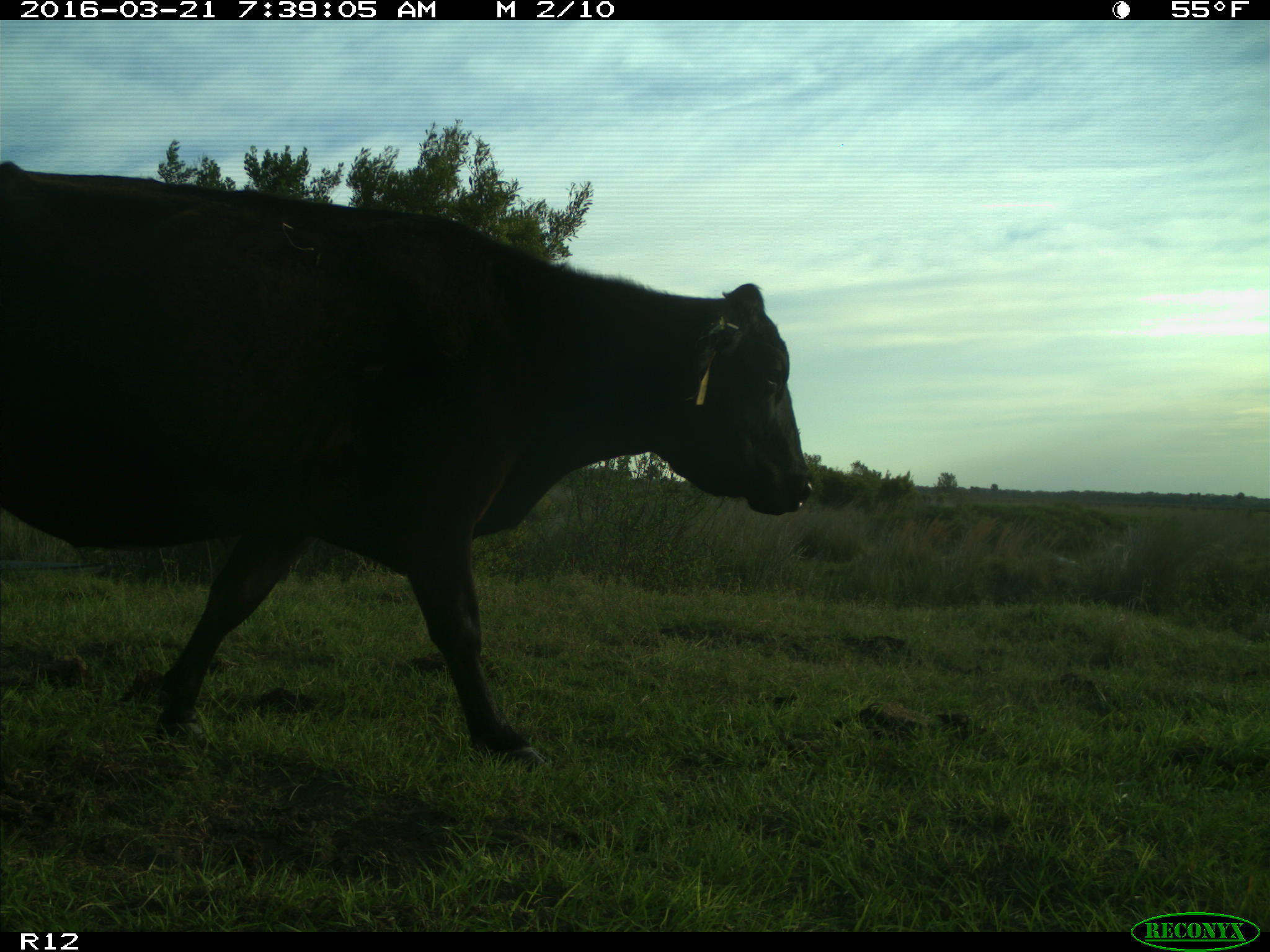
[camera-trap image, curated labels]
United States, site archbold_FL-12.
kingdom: Animalia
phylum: Chordata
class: Mammalia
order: Artiodactyla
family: Bovidae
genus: Bos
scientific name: Bos taurus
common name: domestic cow